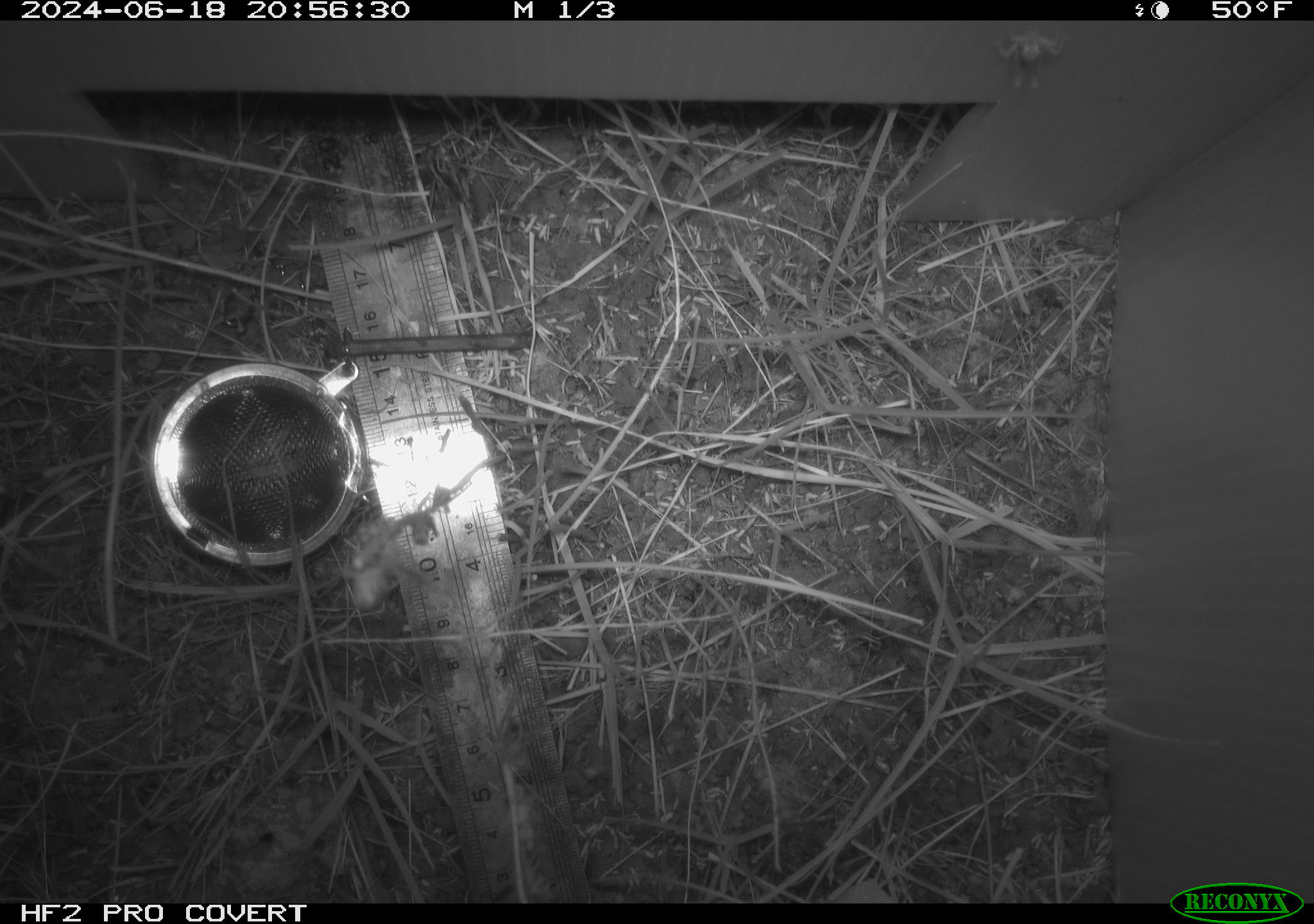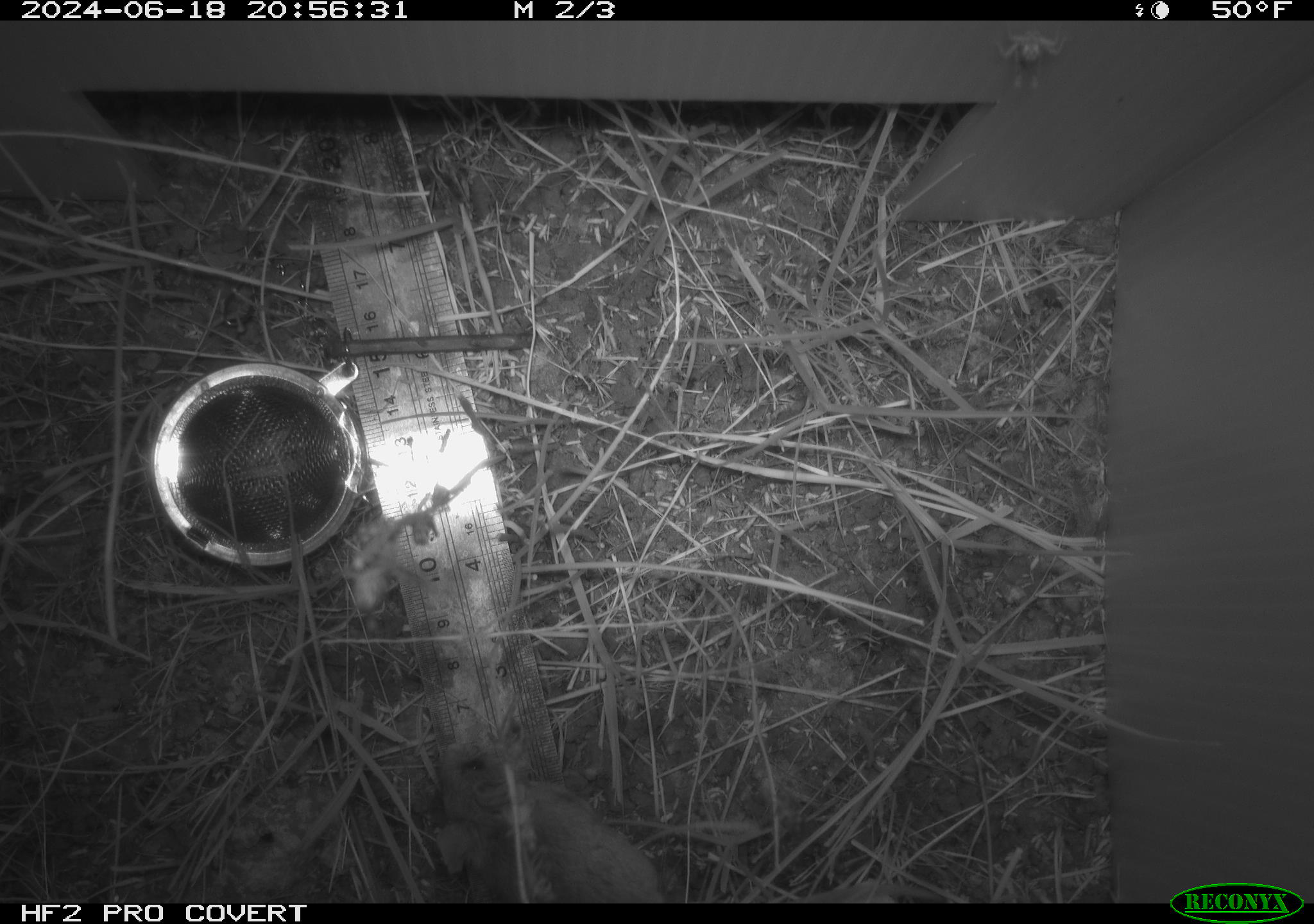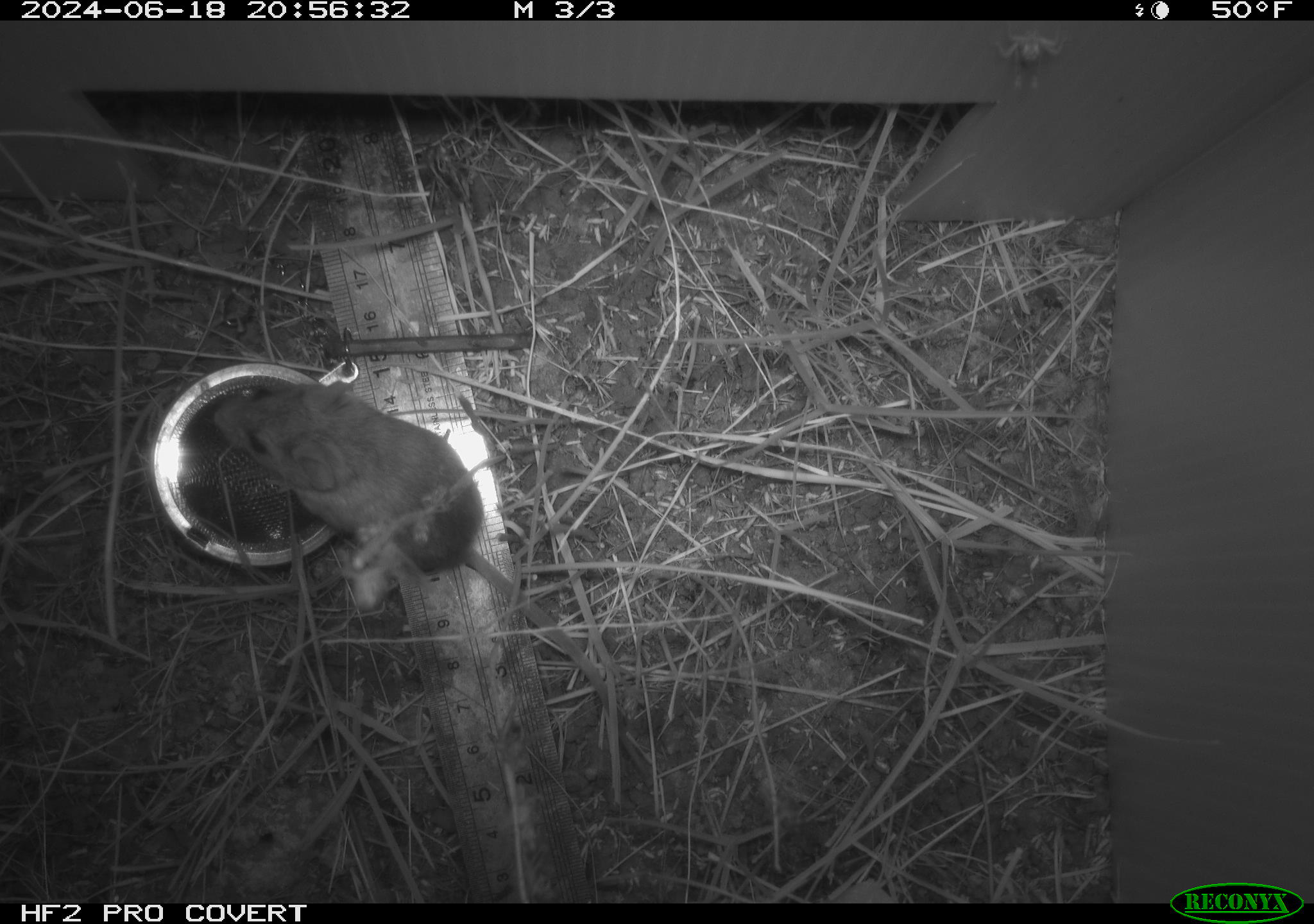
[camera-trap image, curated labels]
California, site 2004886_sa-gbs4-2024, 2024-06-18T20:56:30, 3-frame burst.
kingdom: Animalia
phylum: Chordata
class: Mammalia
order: Rodentia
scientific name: Rodentia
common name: mouse species